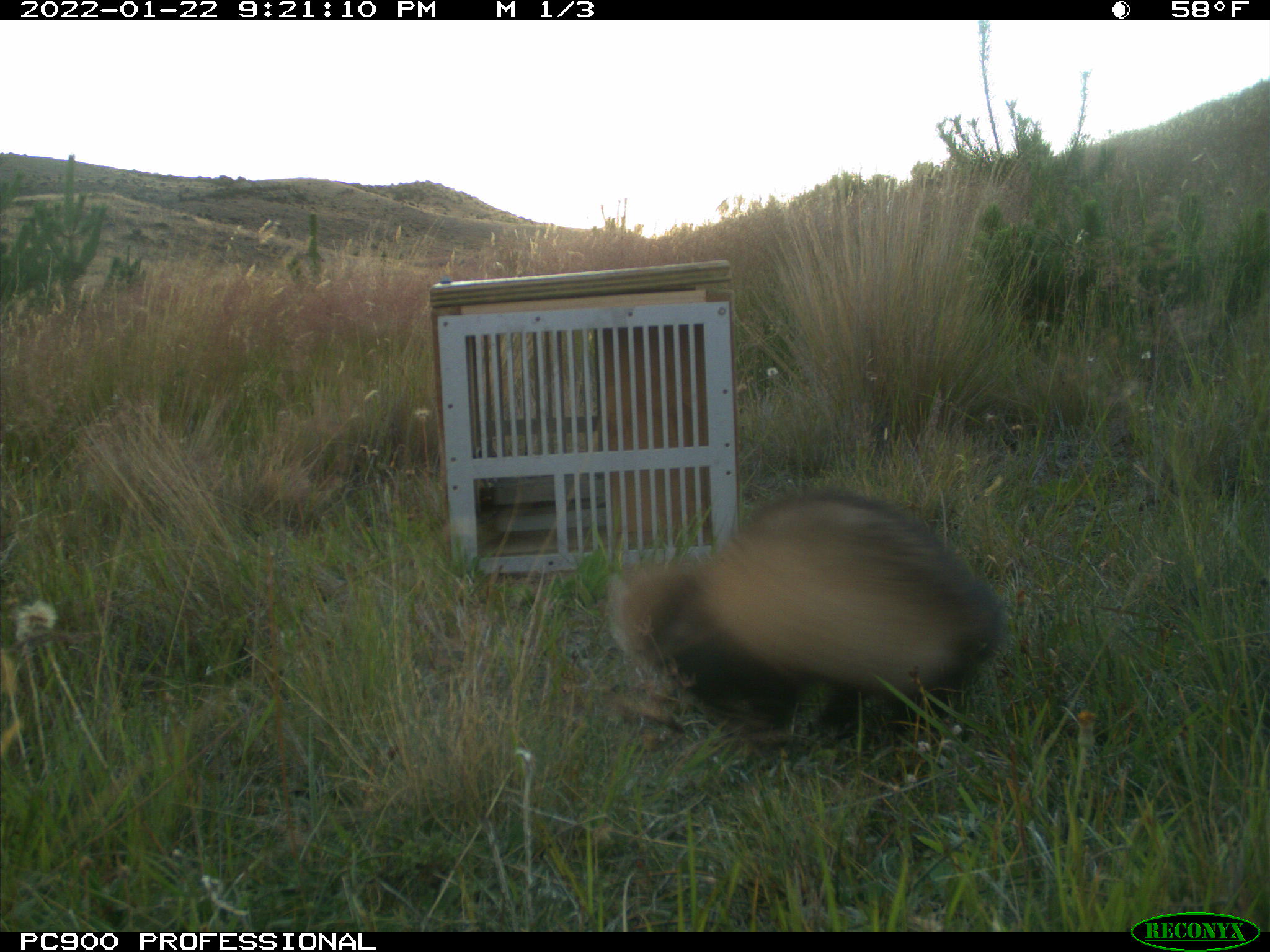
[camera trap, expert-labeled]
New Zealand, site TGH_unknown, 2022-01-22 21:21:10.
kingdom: Animalia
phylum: Chordata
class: Mammalia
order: Carnivora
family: Mustelidae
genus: Mustela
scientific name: Mustela furo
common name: ferret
Ferret (Mustela furo).